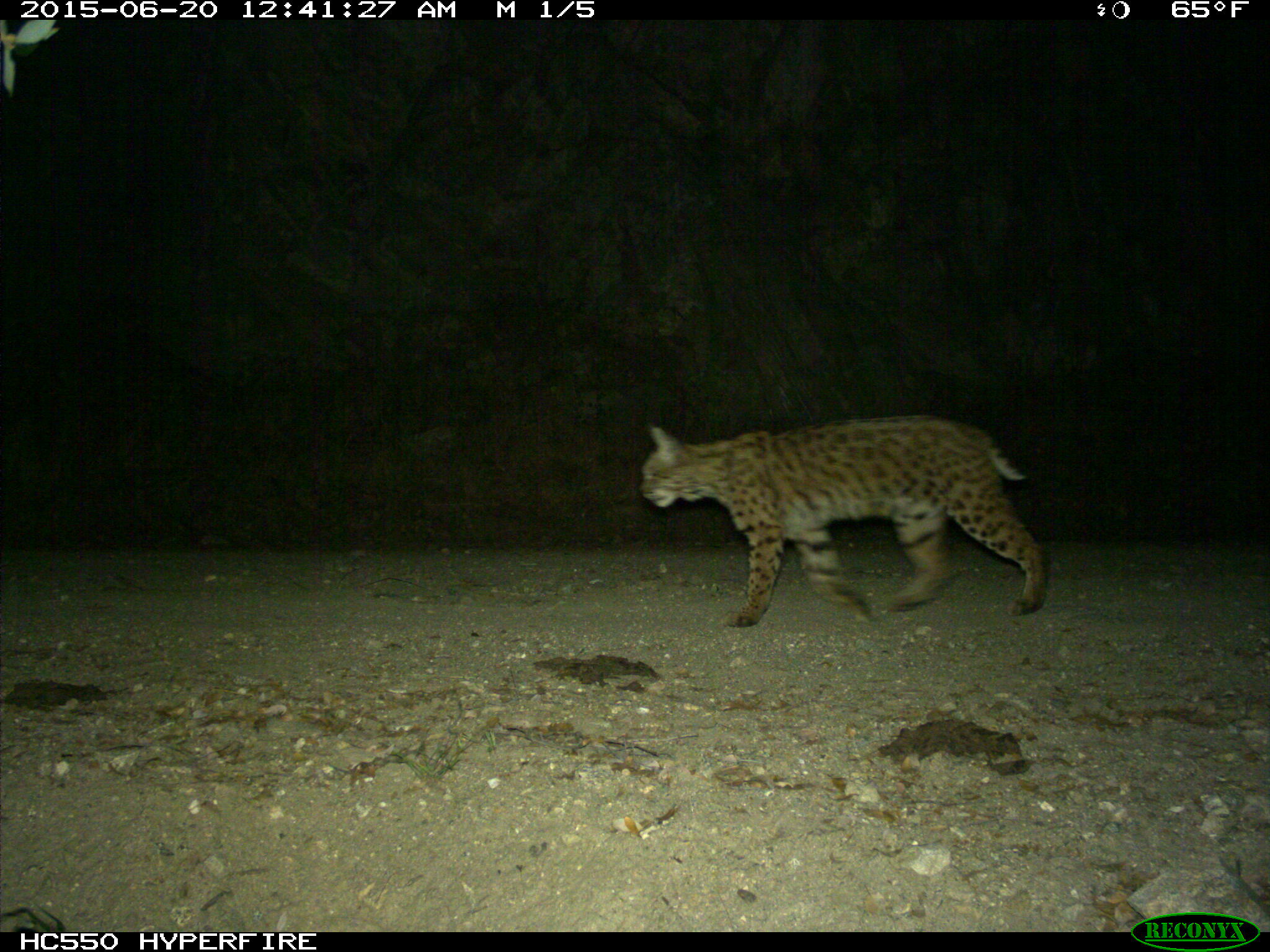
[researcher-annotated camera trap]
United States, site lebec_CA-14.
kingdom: Animalia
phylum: Chordata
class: Mammalia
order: Carnivora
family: Felidae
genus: Lynx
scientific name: Lynx rufus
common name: bobcat